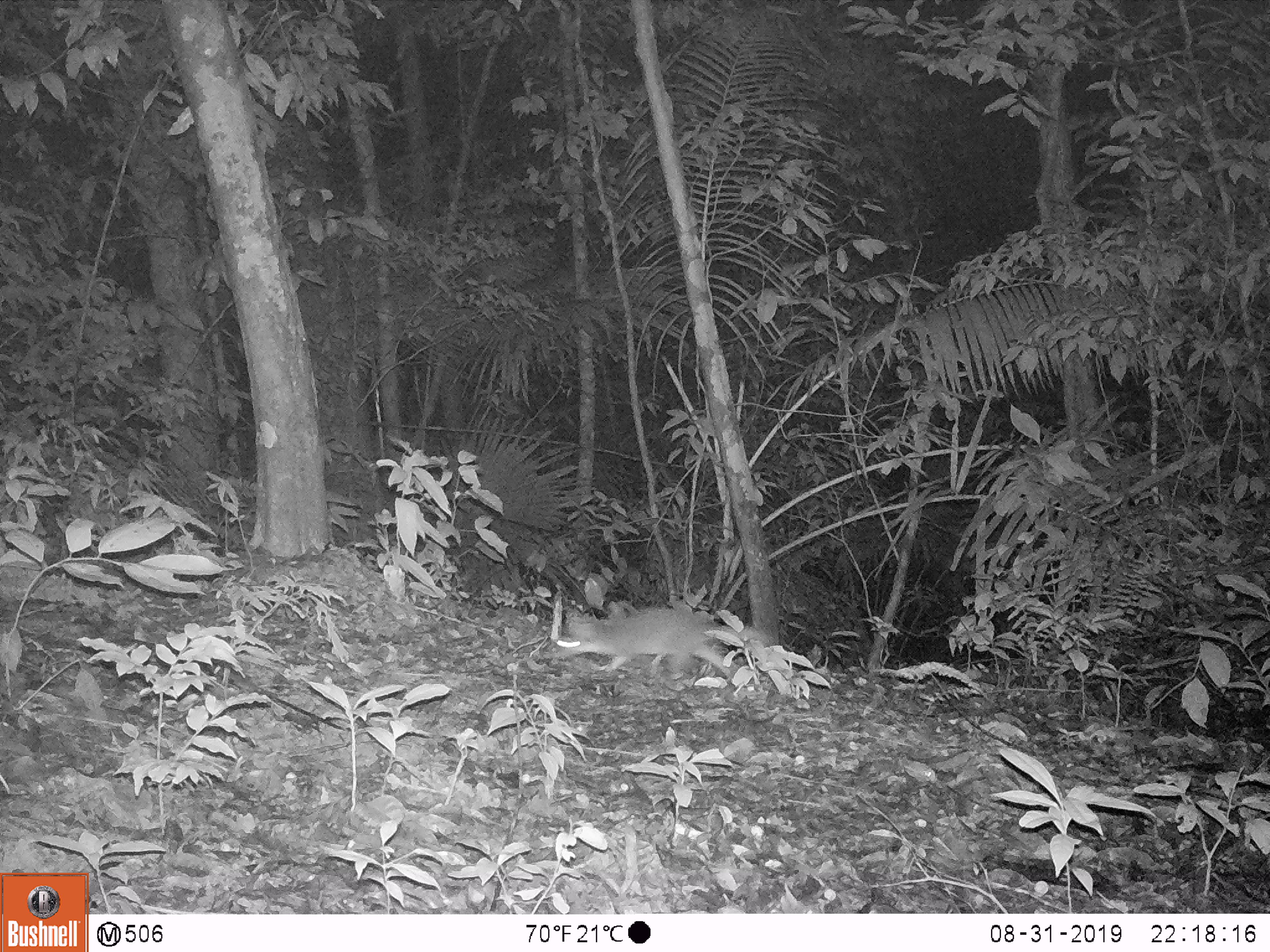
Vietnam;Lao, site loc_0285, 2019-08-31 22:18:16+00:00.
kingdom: Animalia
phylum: Chordata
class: Mammalia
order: Carnivora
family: Mustelidae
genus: Melogale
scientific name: Melogale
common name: ferret badger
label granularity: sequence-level